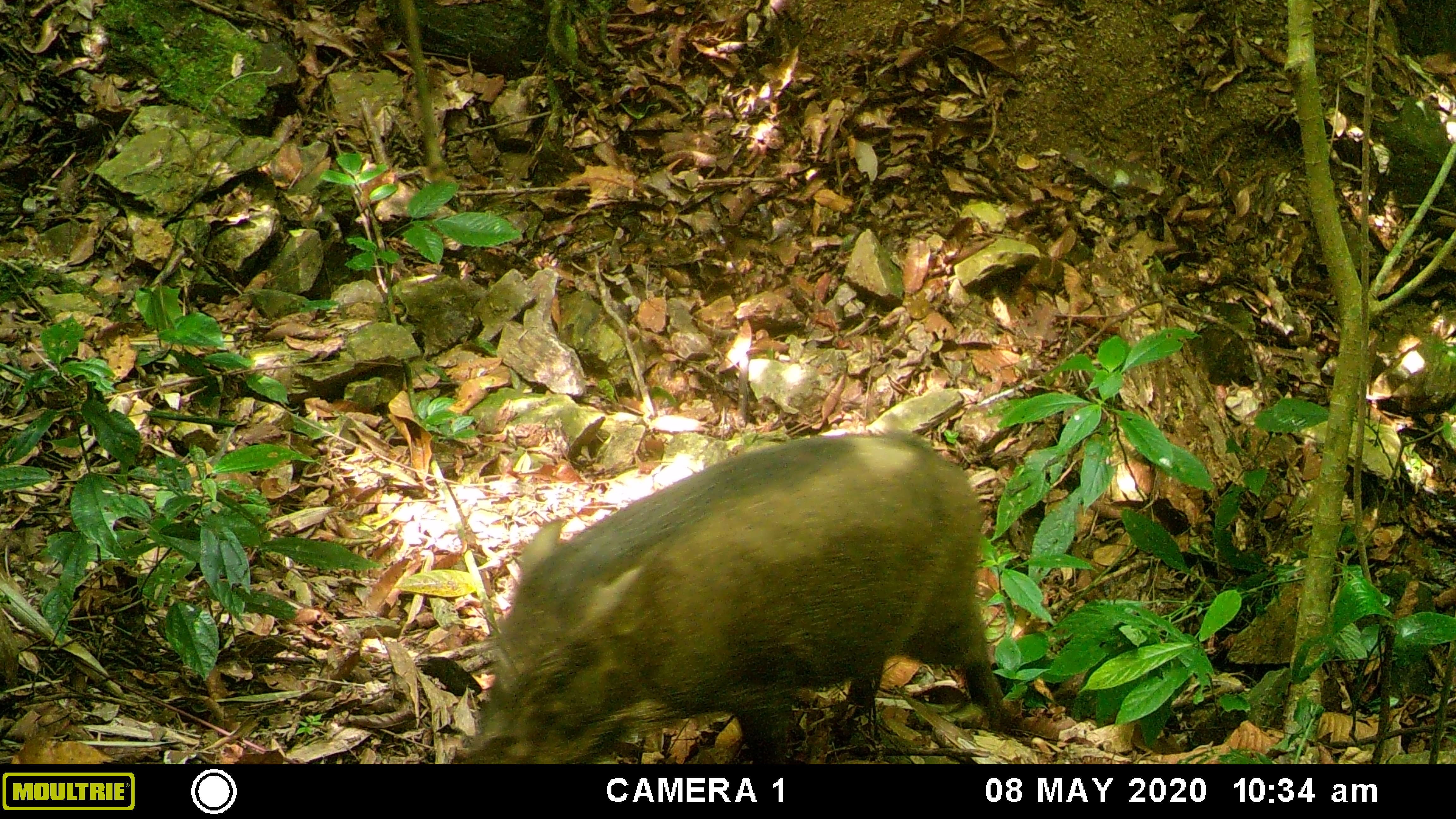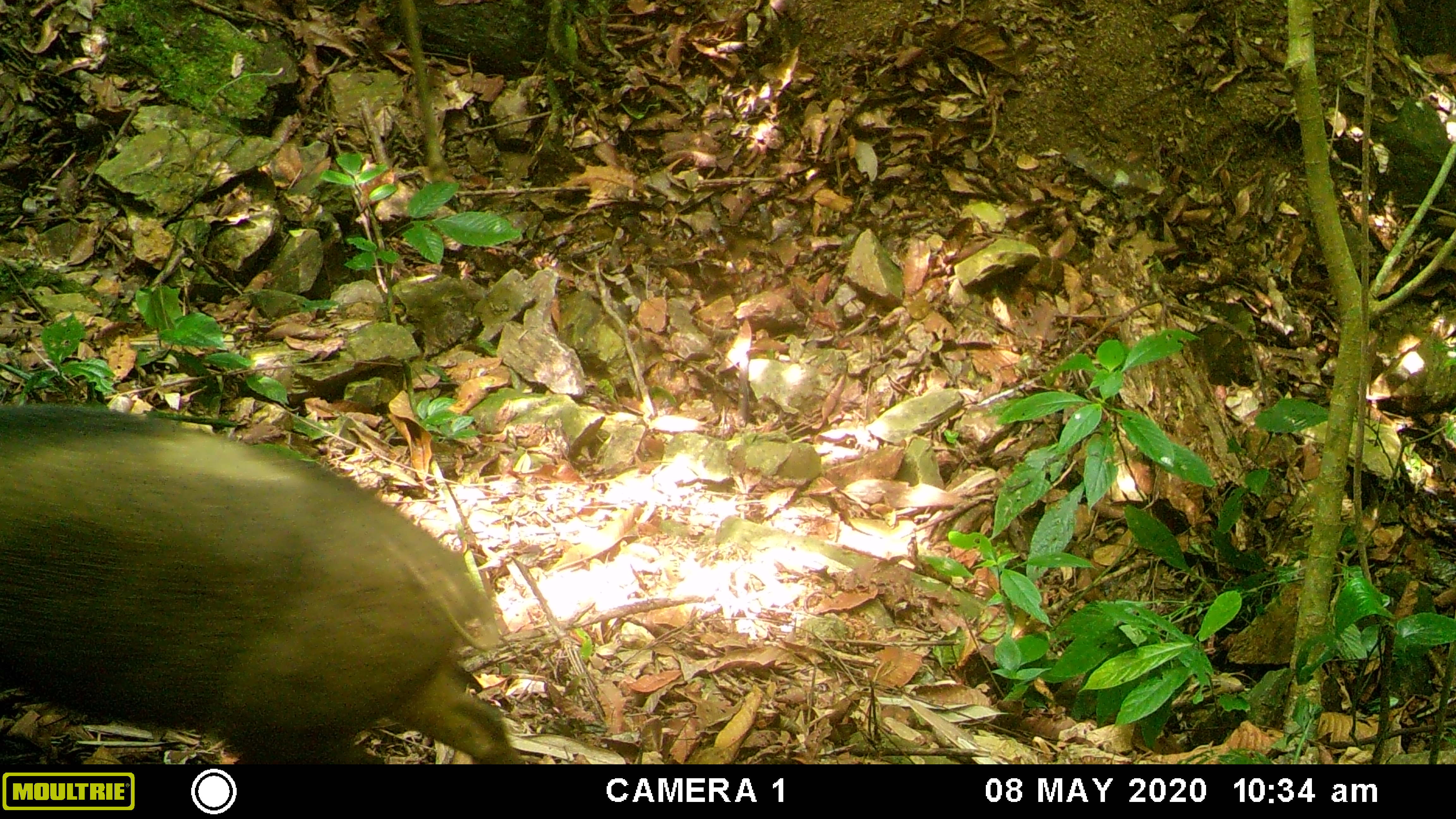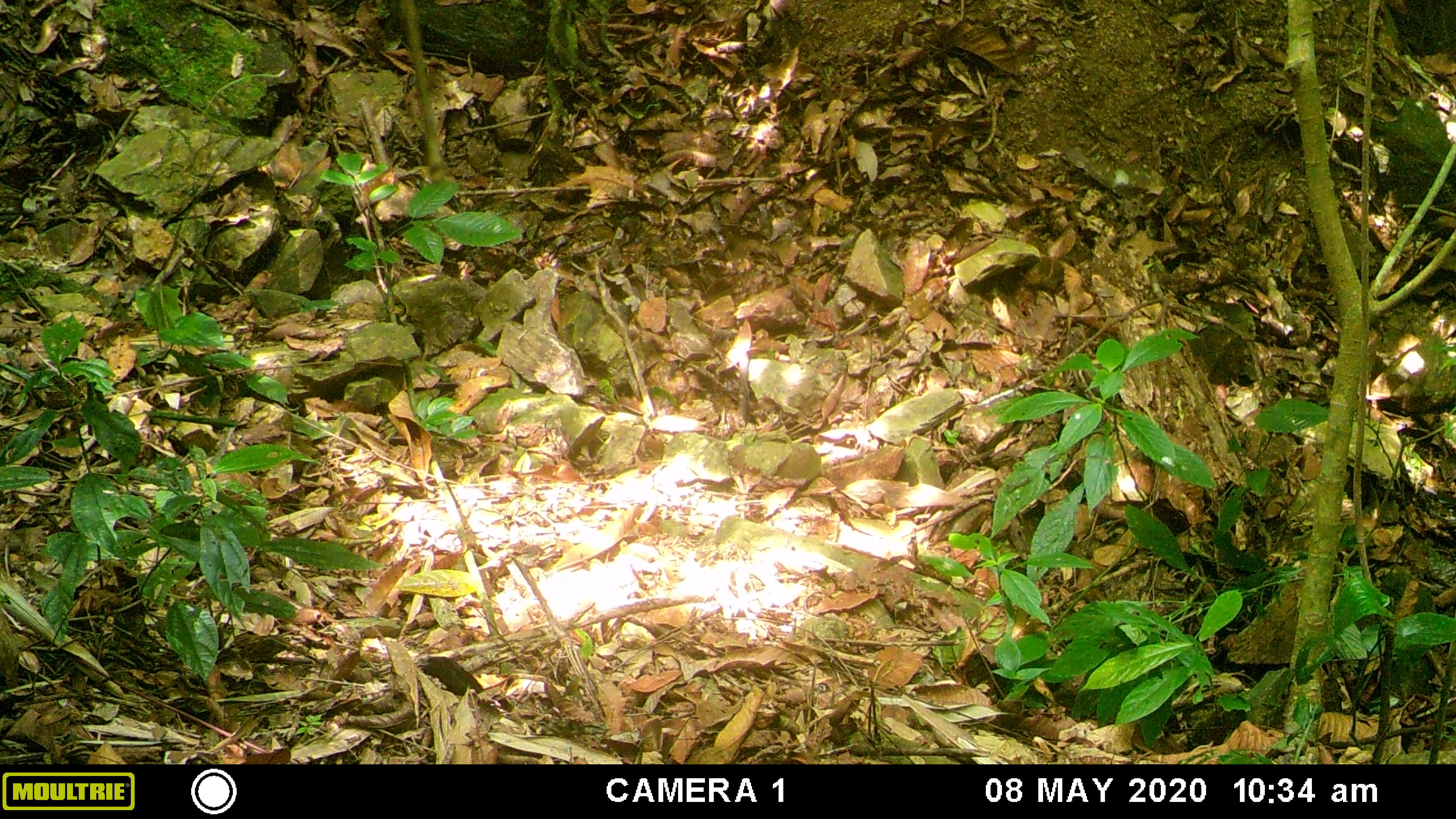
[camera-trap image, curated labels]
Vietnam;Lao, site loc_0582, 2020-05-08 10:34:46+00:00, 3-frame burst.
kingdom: Animalia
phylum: Chordata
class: Mammalia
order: Artiodactyla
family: Suidae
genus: Sus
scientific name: Sus scrofa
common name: eurasian wild pig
Eurasian wild pig (Sus scrofa). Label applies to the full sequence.